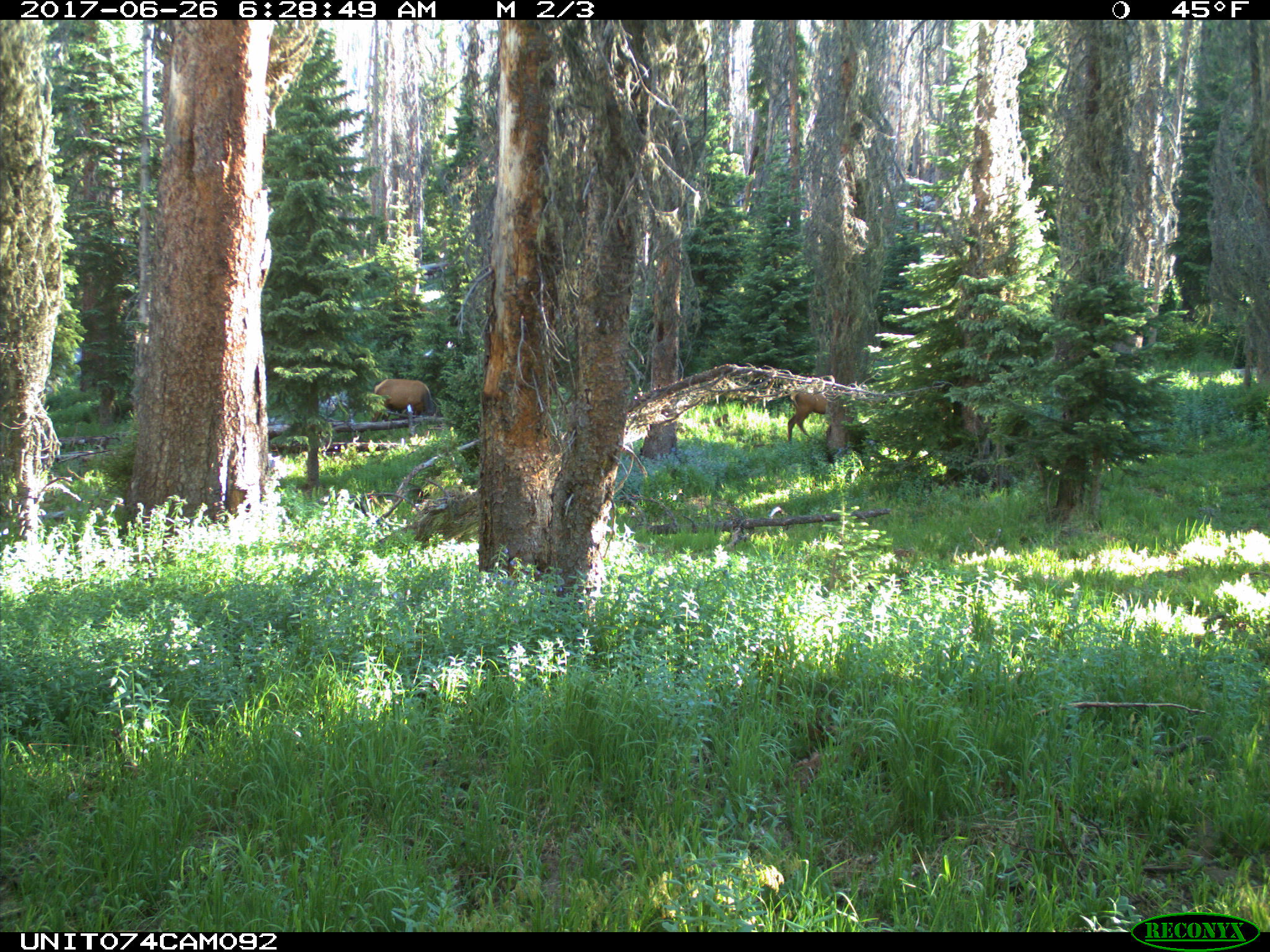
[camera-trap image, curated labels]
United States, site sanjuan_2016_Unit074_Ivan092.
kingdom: Animalia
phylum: Chordata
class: Mammalia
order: Artiodactyla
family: Cervidae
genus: Cervus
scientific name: Cervus elaphus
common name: red deer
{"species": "Cervus elaphus (red deer)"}